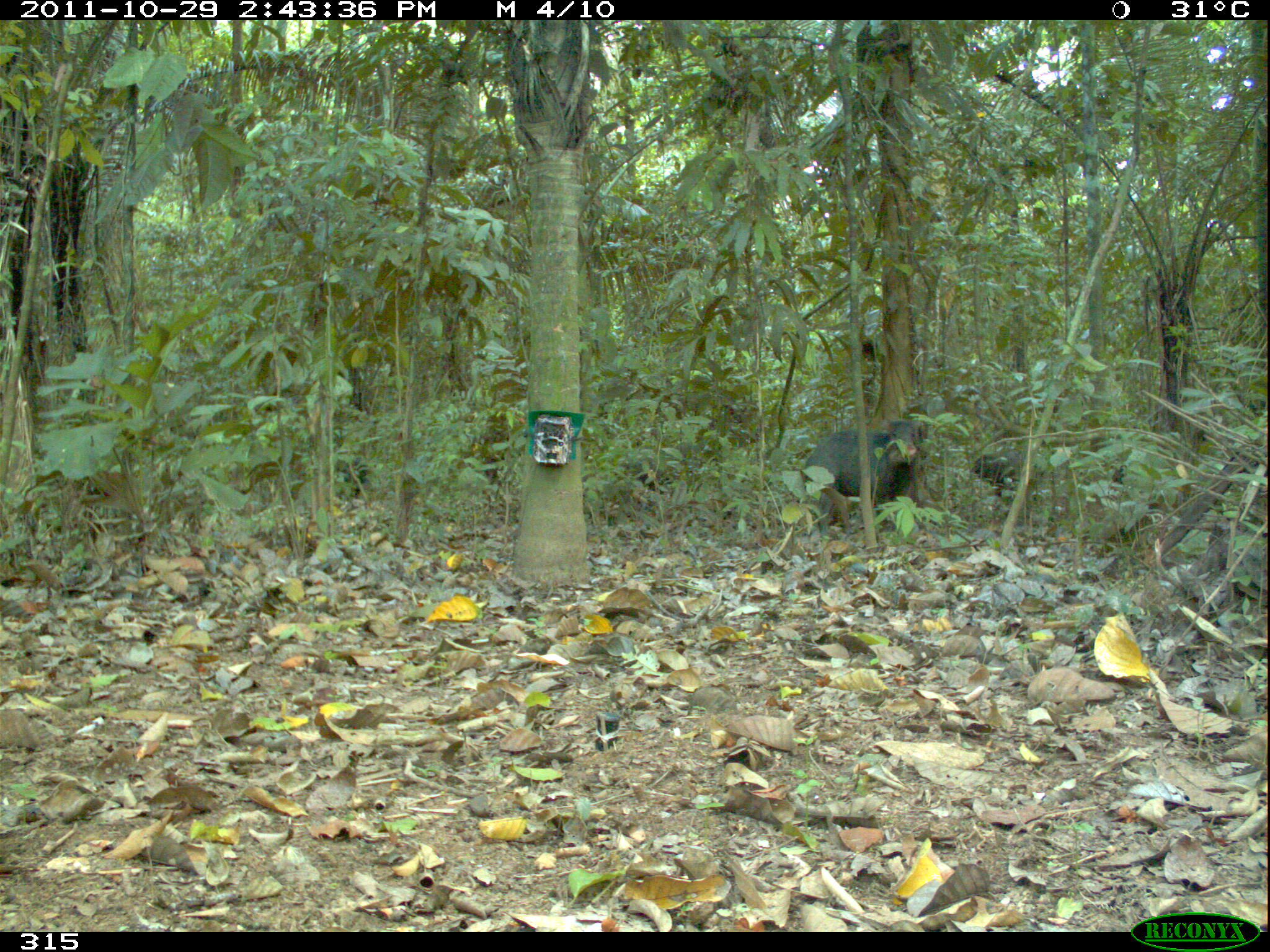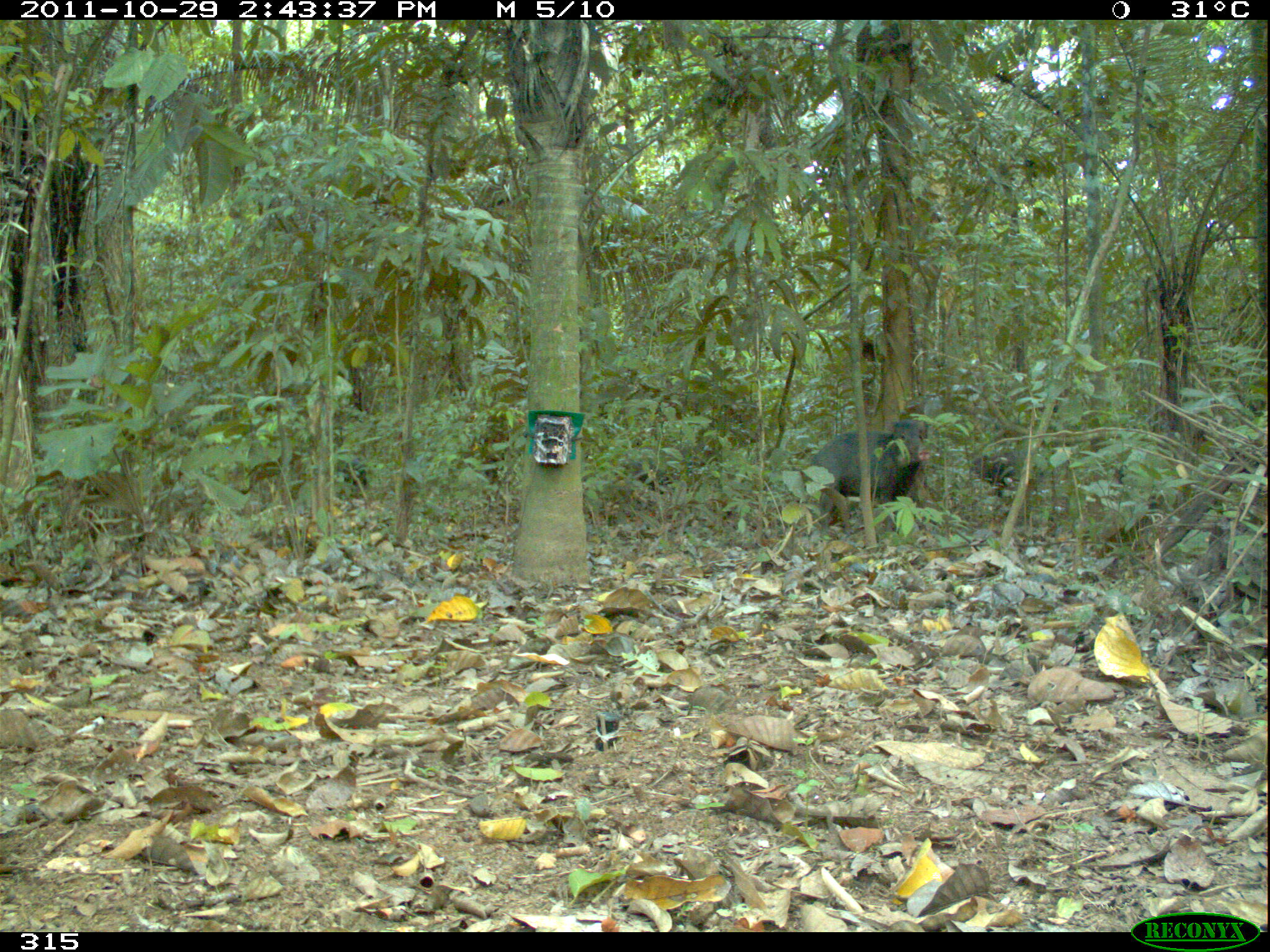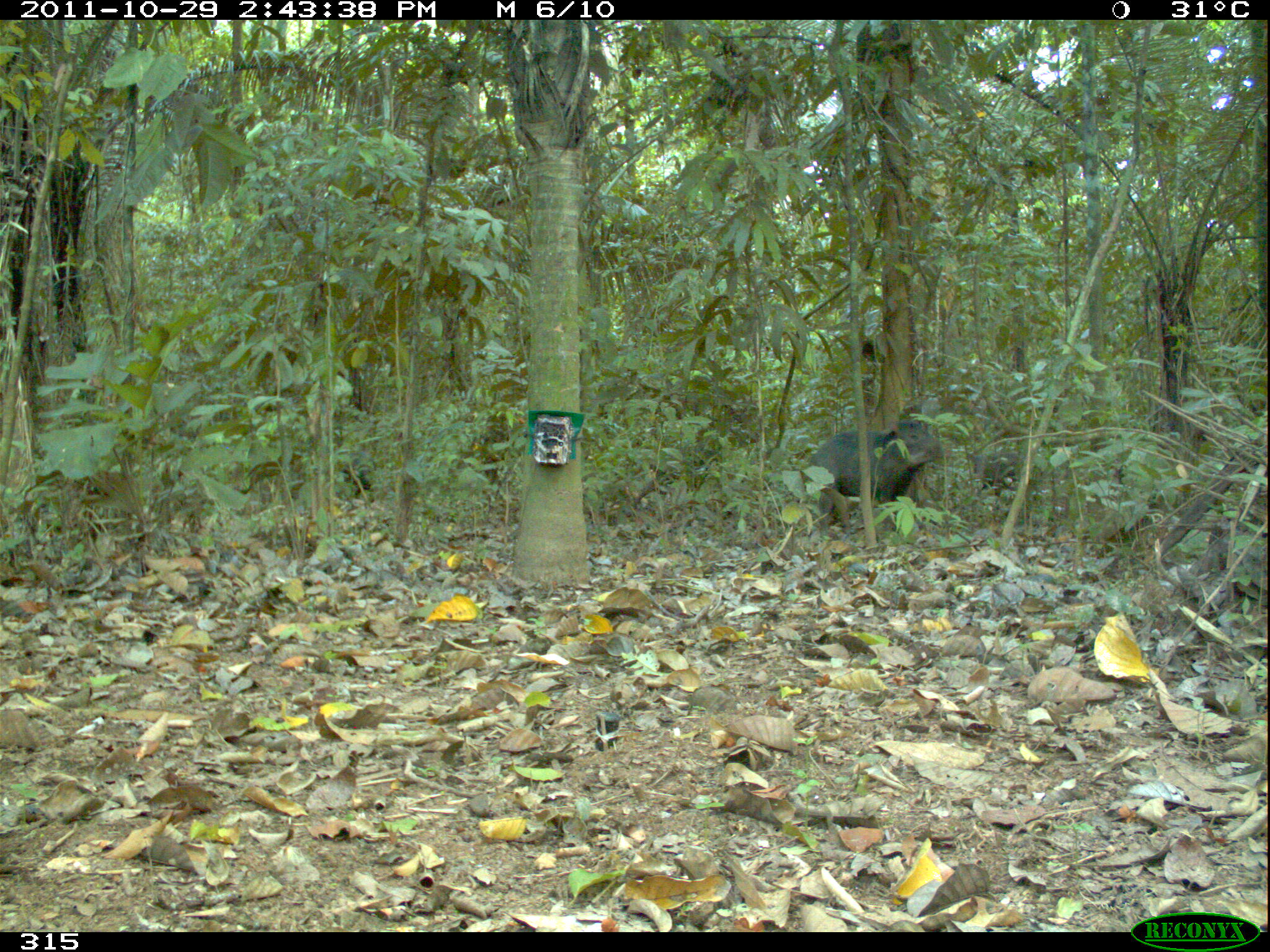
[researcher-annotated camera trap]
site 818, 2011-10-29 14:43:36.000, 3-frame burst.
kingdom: Animalia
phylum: Chordata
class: Mammalia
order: Artiodactyla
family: Tayassuidae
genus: Tayassu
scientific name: Tayassu pecari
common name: white-lipped peccary